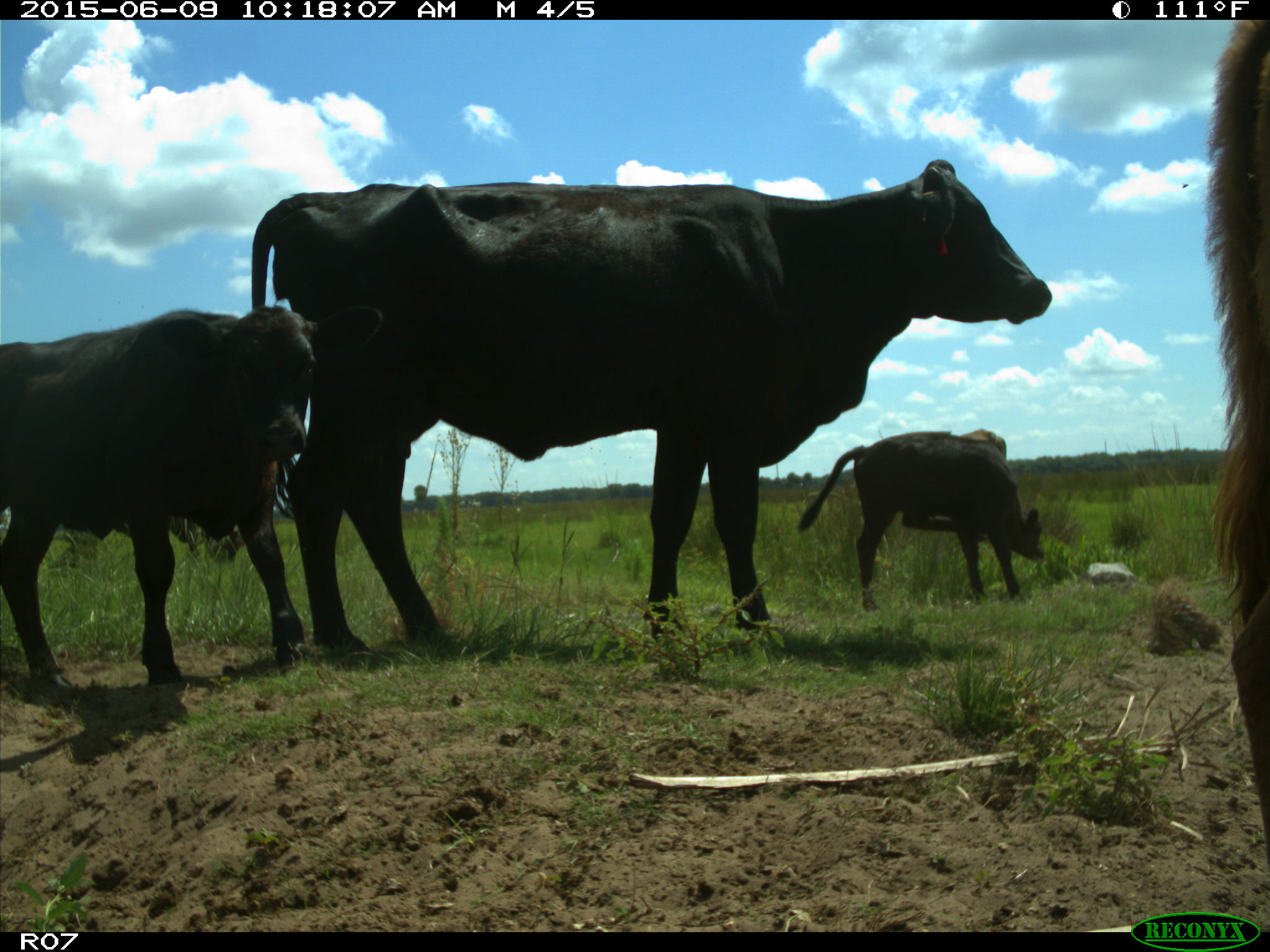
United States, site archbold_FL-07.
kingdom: Animalia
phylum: Chordata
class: Mammalia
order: Artiodactyla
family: Bovidae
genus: Bos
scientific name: Bos taurus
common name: domestic cow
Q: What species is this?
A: Bos taurus (domestic cow).